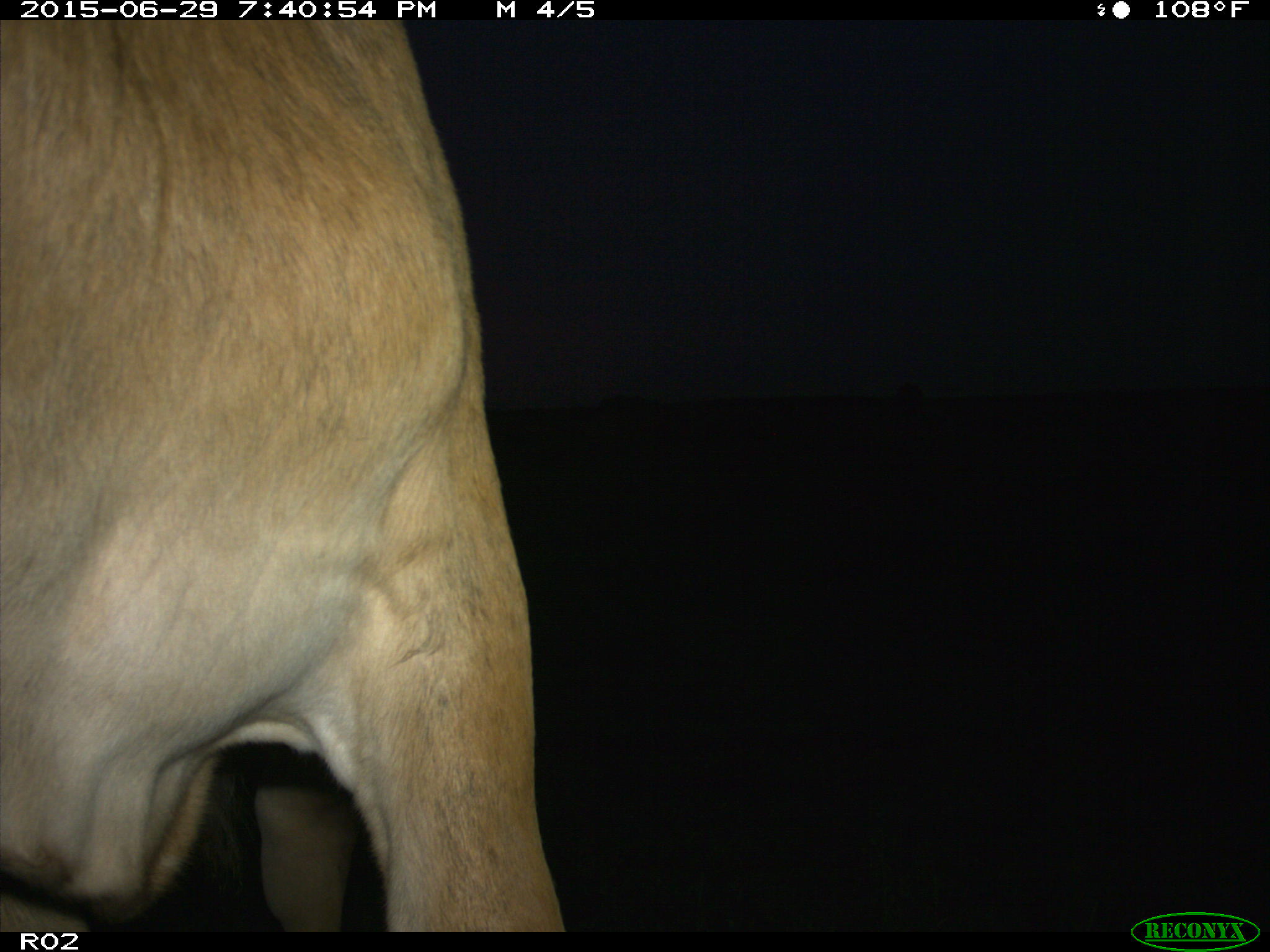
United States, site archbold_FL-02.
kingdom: Animalia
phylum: Chordata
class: Mammalia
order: Artiodactyla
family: Bovidae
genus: Bos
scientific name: Bos taurus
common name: domestic cow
Bos taurus (domestic cow).